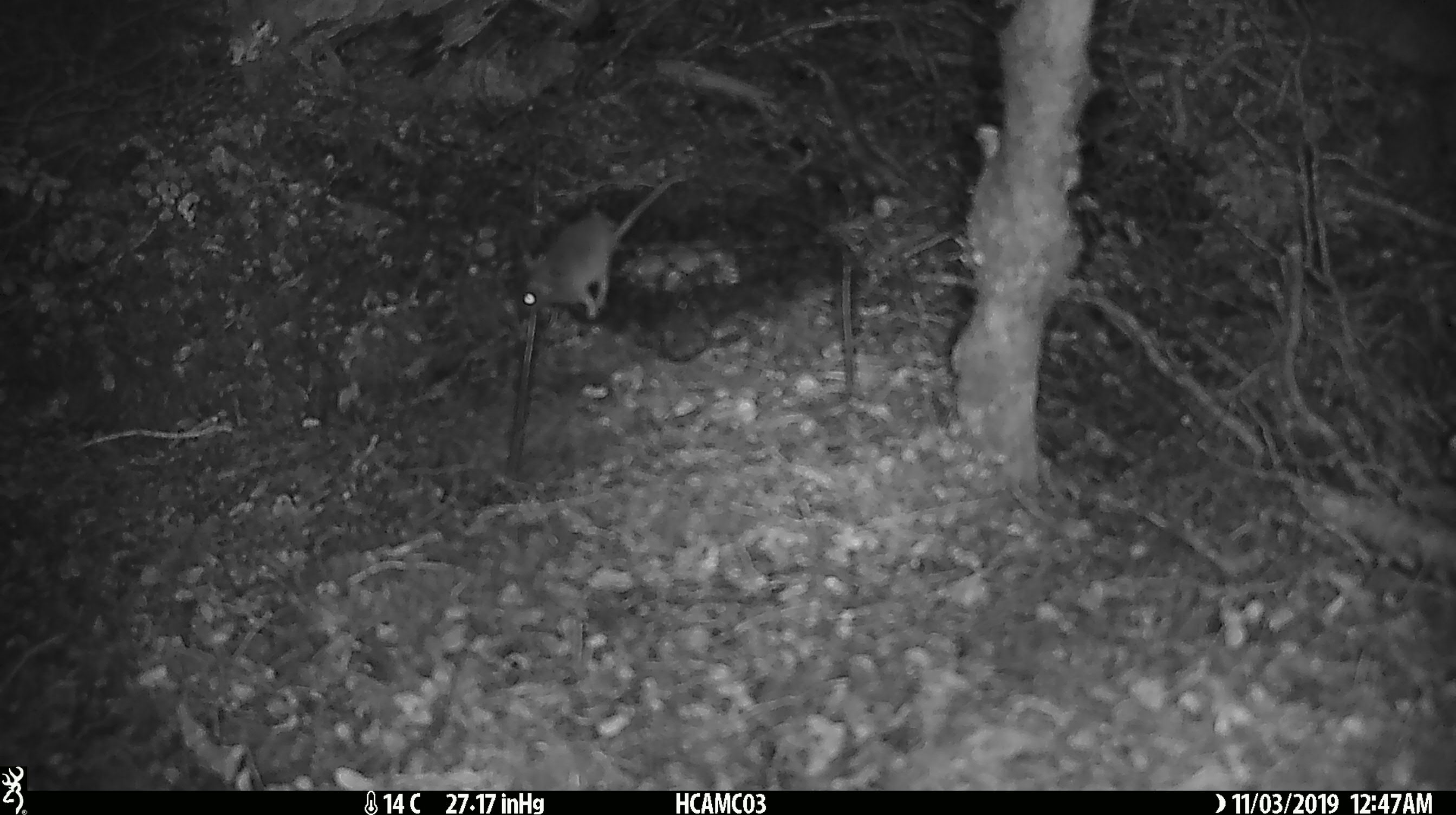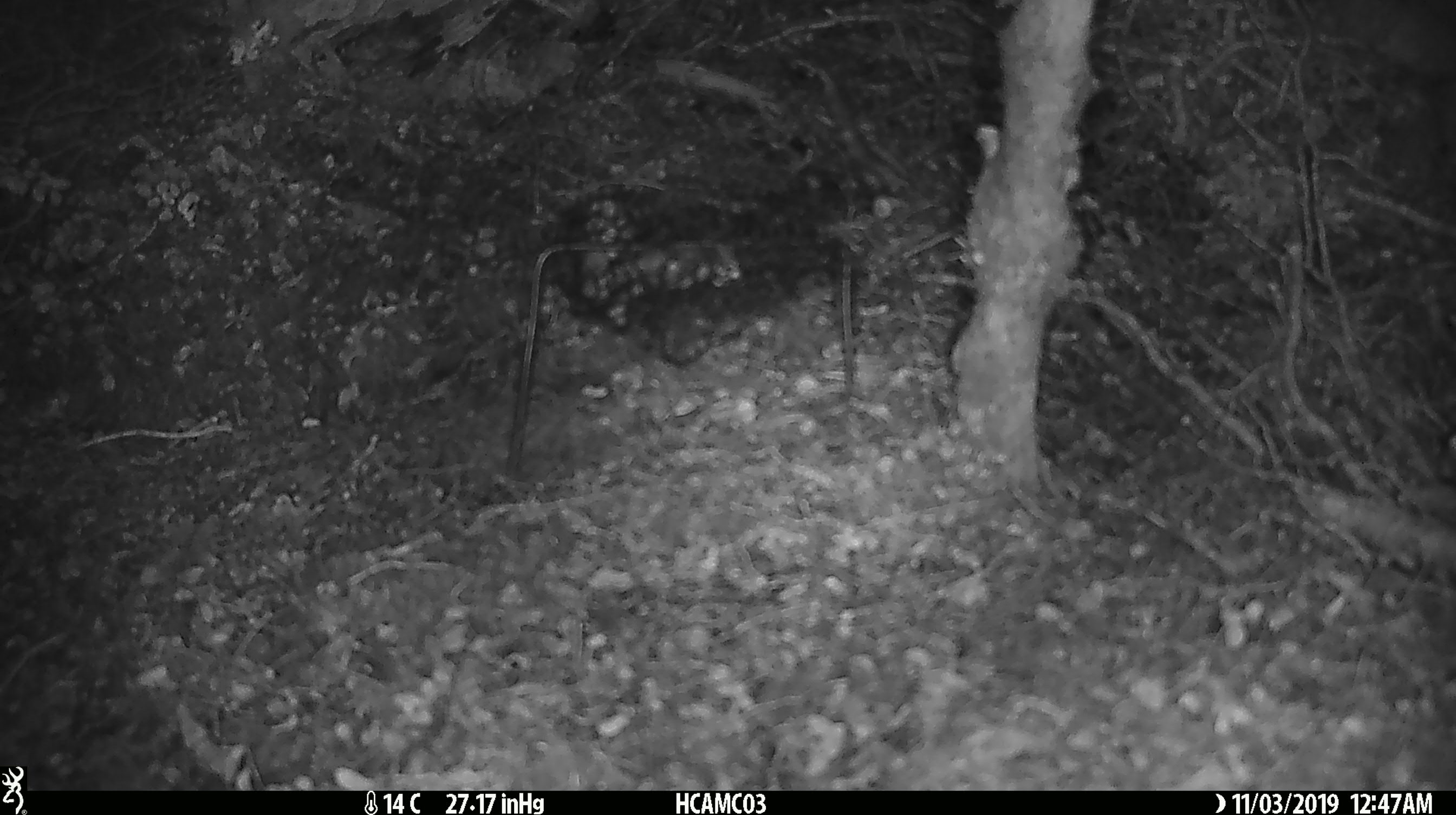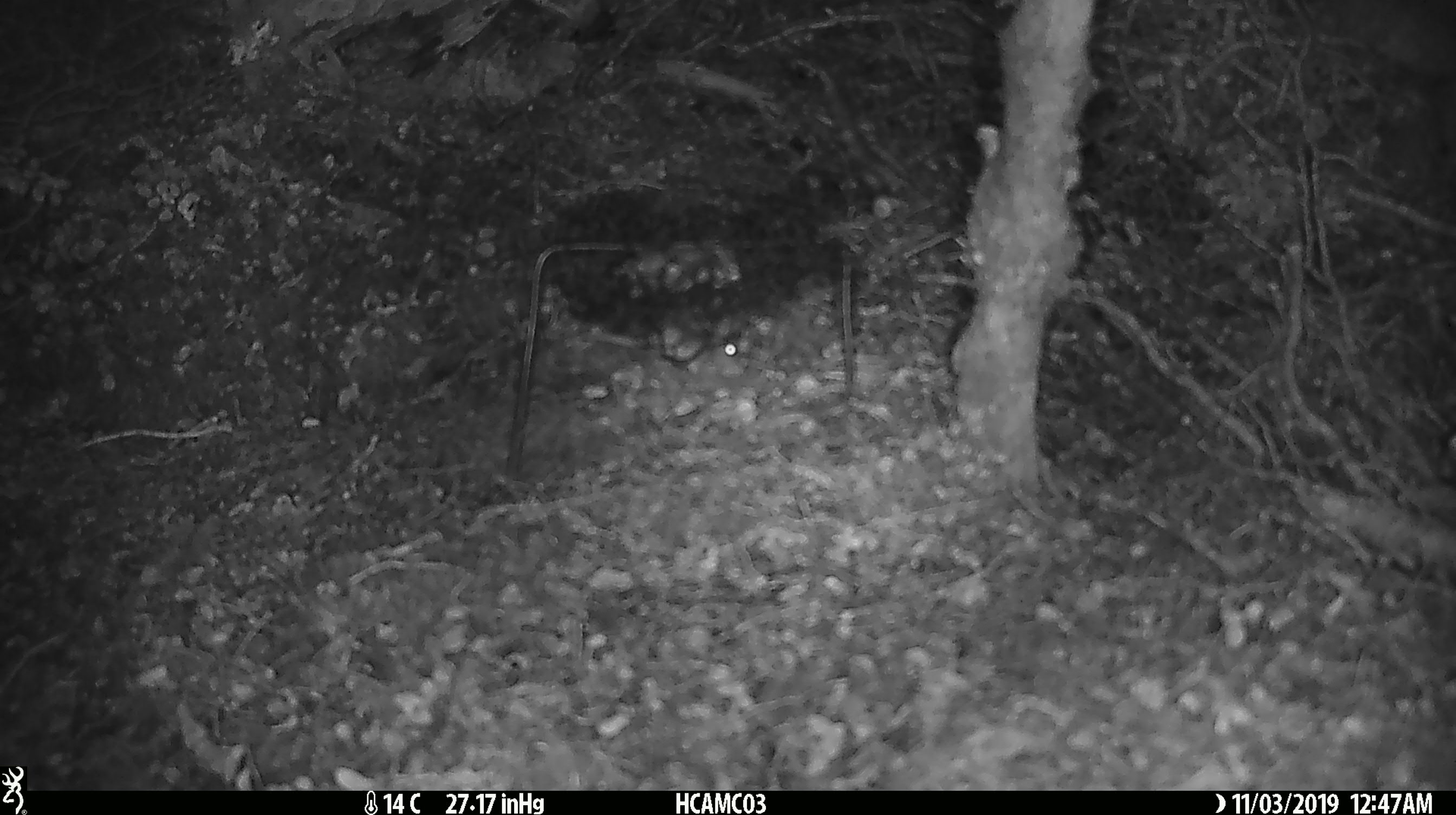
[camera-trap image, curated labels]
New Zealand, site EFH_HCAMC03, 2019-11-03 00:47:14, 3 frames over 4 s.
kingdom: Animalia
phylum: Chordata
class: Mammalia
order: Rodentia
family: Muridae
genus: Mus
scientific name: Mus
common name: mouse